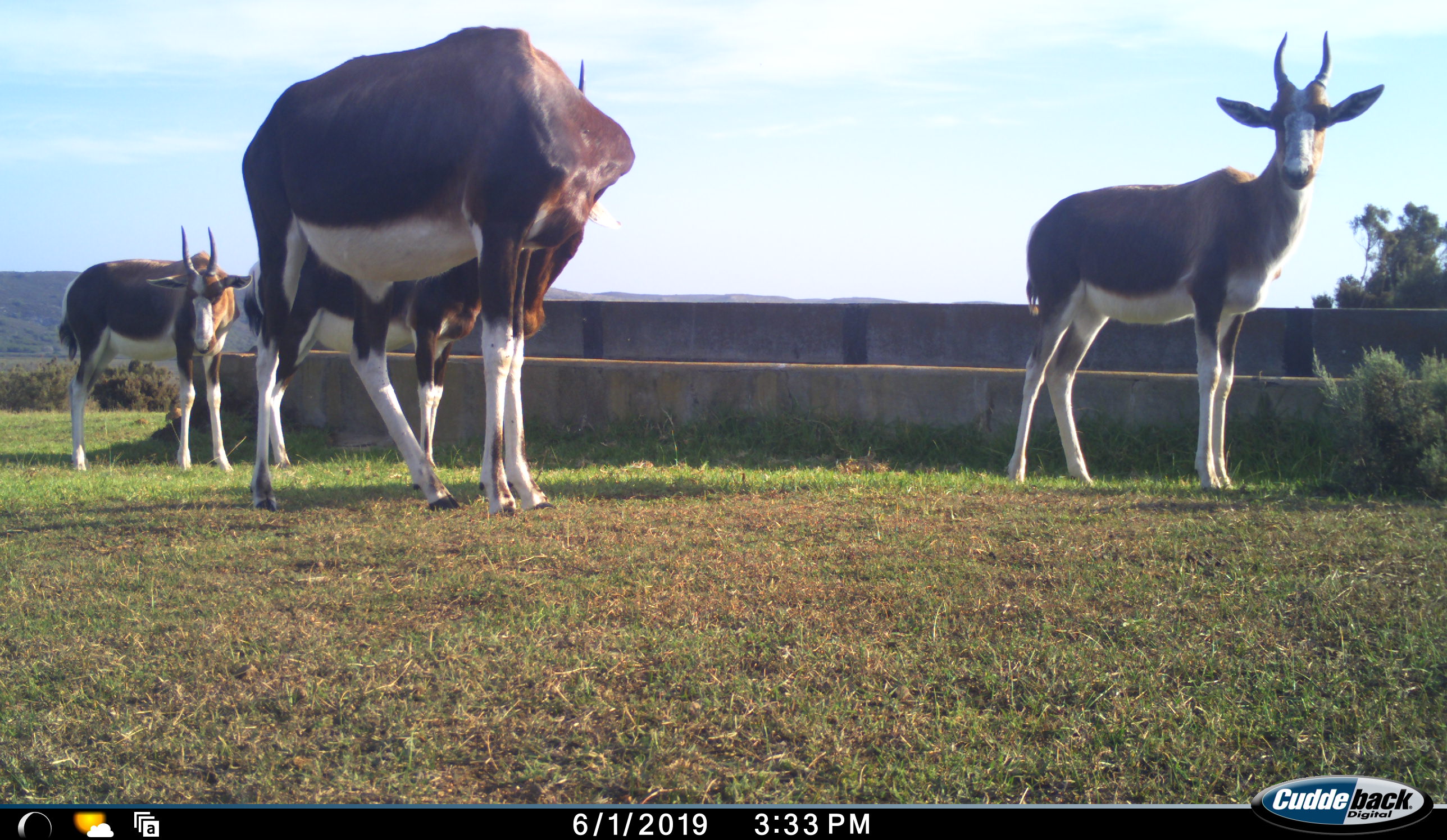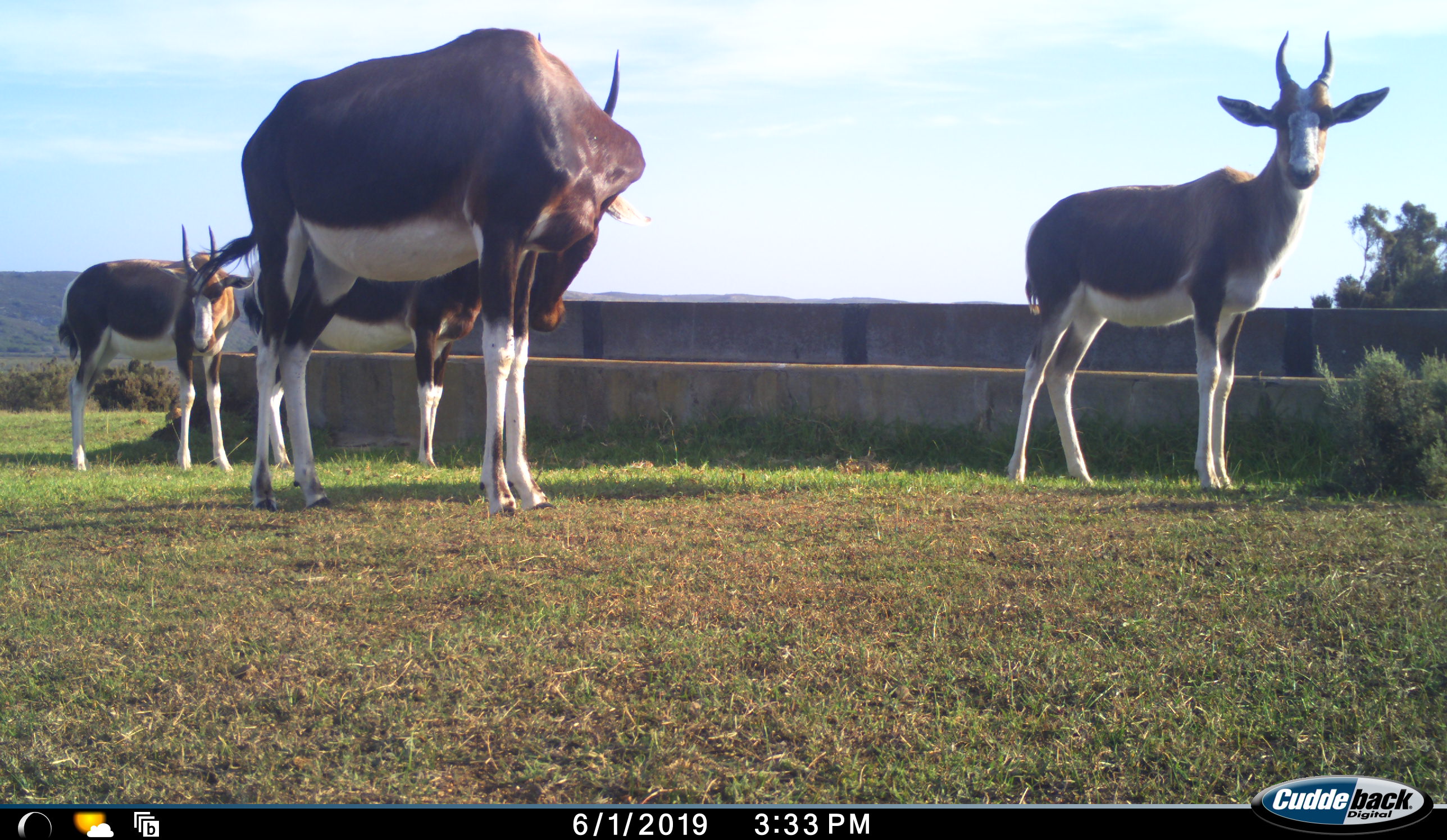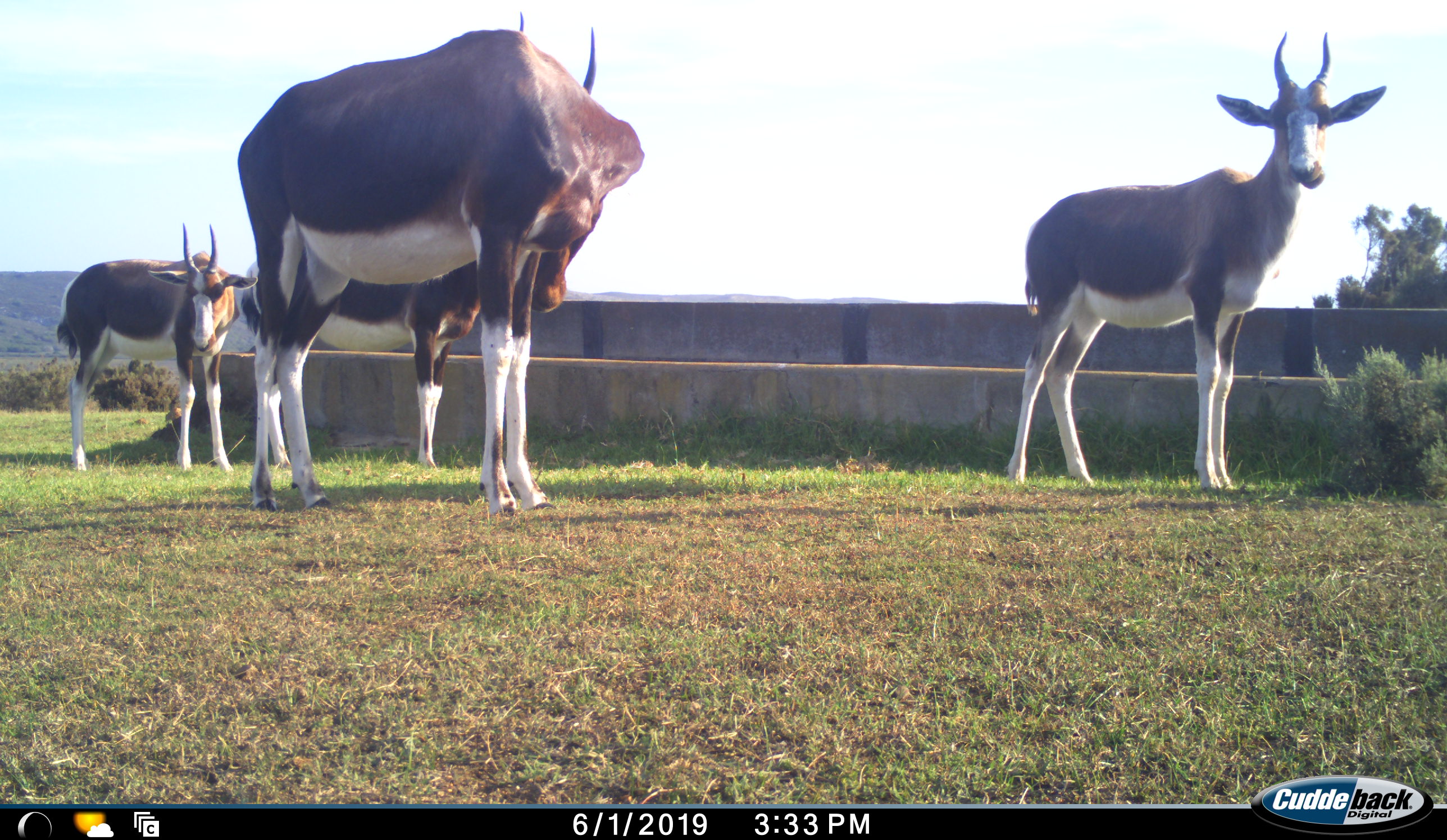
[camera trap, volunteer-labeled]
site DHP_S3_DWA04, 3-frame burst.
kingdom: Animalia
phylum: Chordata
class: Mammalia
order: Artiodactyla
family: Bovidae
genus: Damaliscus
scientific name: Damaliscus pygargus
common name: bontebok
Bontebok (Damaliscus pygargus), count 4. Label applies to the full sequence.